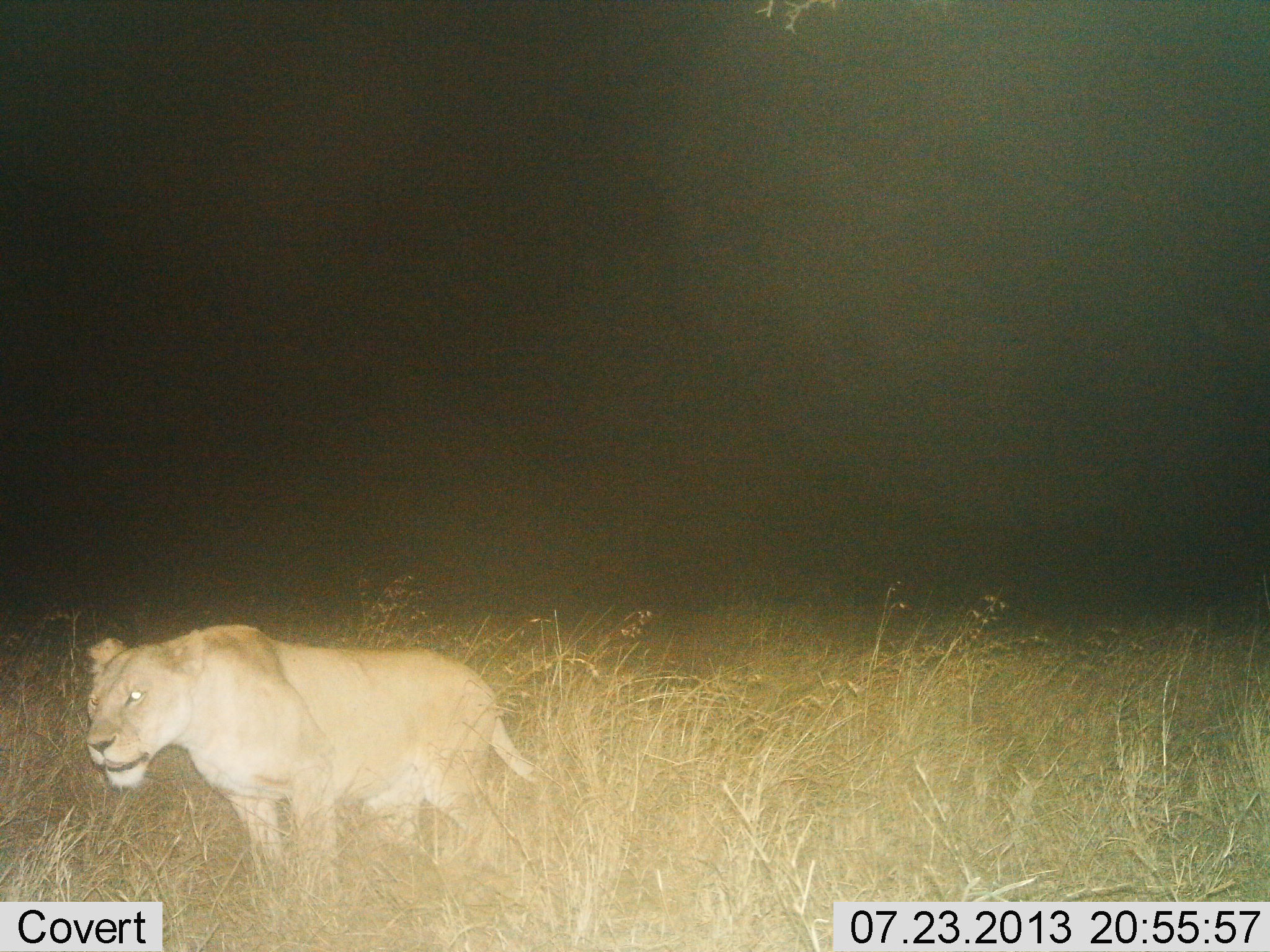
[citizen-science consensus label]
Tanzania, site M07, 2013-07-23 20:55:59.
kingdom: Animalia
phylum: Chordata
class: Mammalia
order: Carnivora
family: Felidae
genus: Panthera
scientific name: Panthera leo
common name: lion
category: lionfemale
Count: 1.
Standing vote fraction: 39%.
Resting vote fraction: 3%.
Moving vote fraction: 55%.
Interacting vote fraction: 6%.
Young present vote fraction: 0%.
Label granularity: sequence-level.